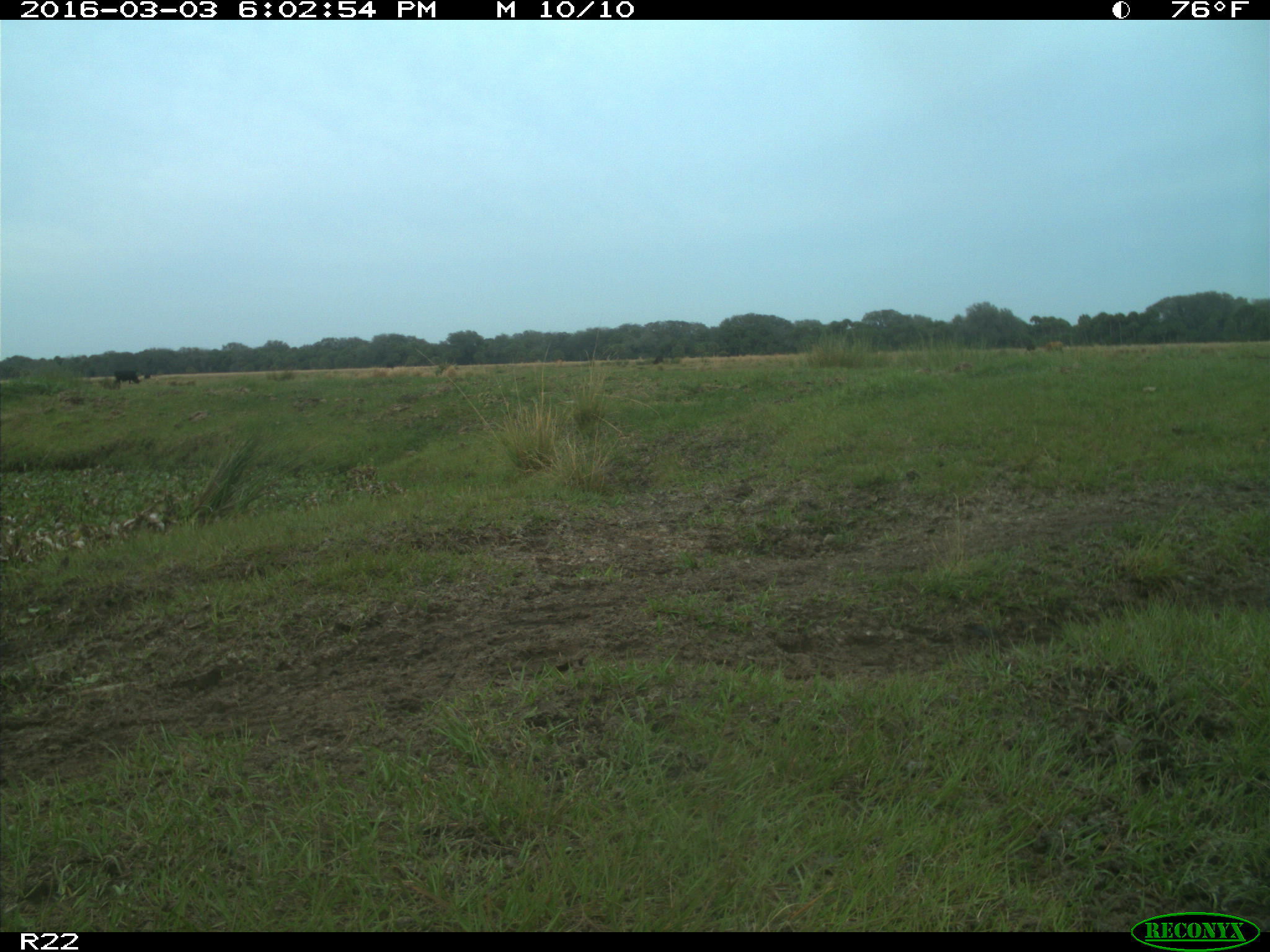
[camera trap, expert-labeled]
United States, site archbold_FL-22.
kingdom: Animalia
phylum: Chordata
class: Mammalia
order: Artiodactyla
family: Bovidae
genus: Bos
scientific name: Bos taurus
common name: domestic cow